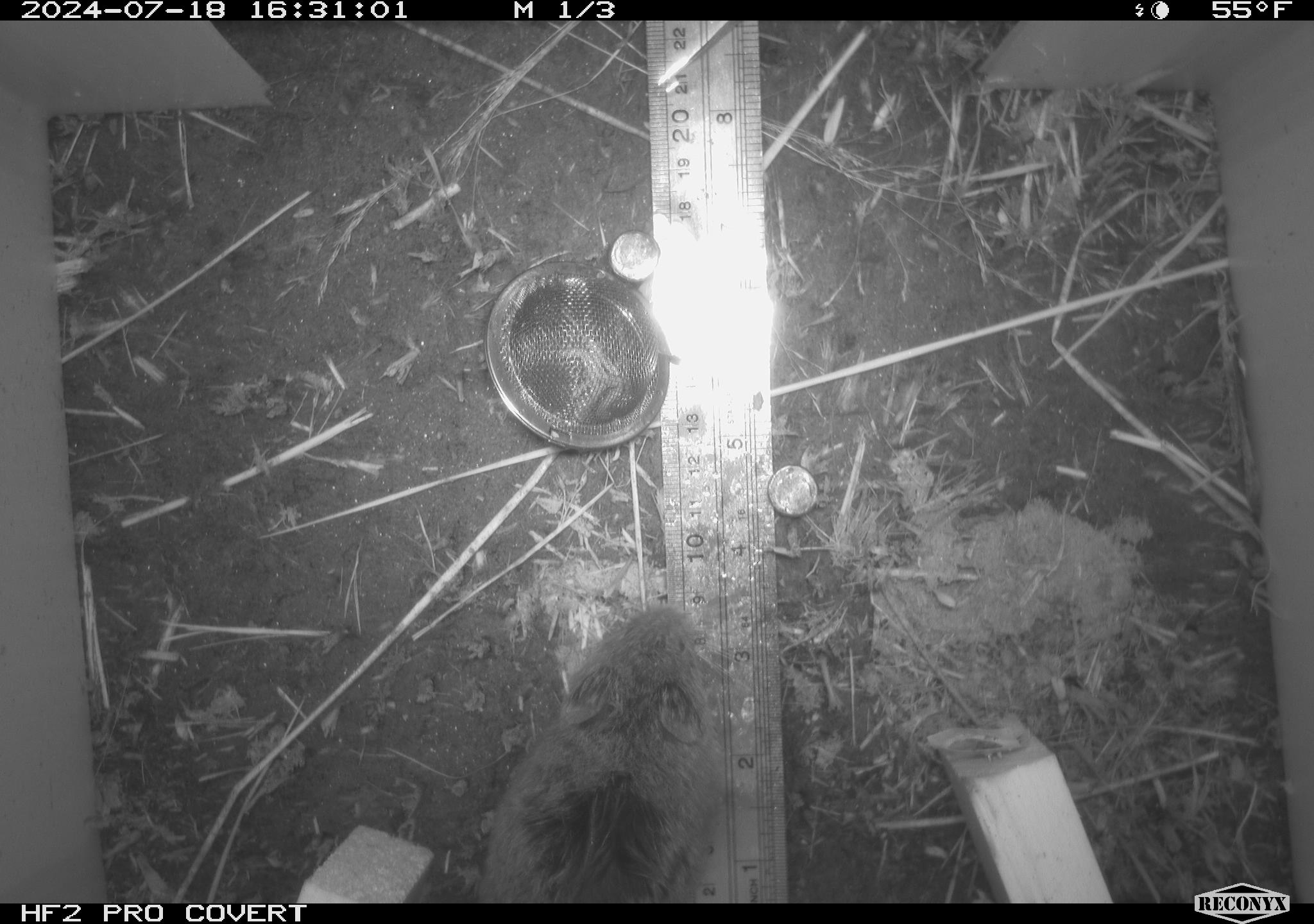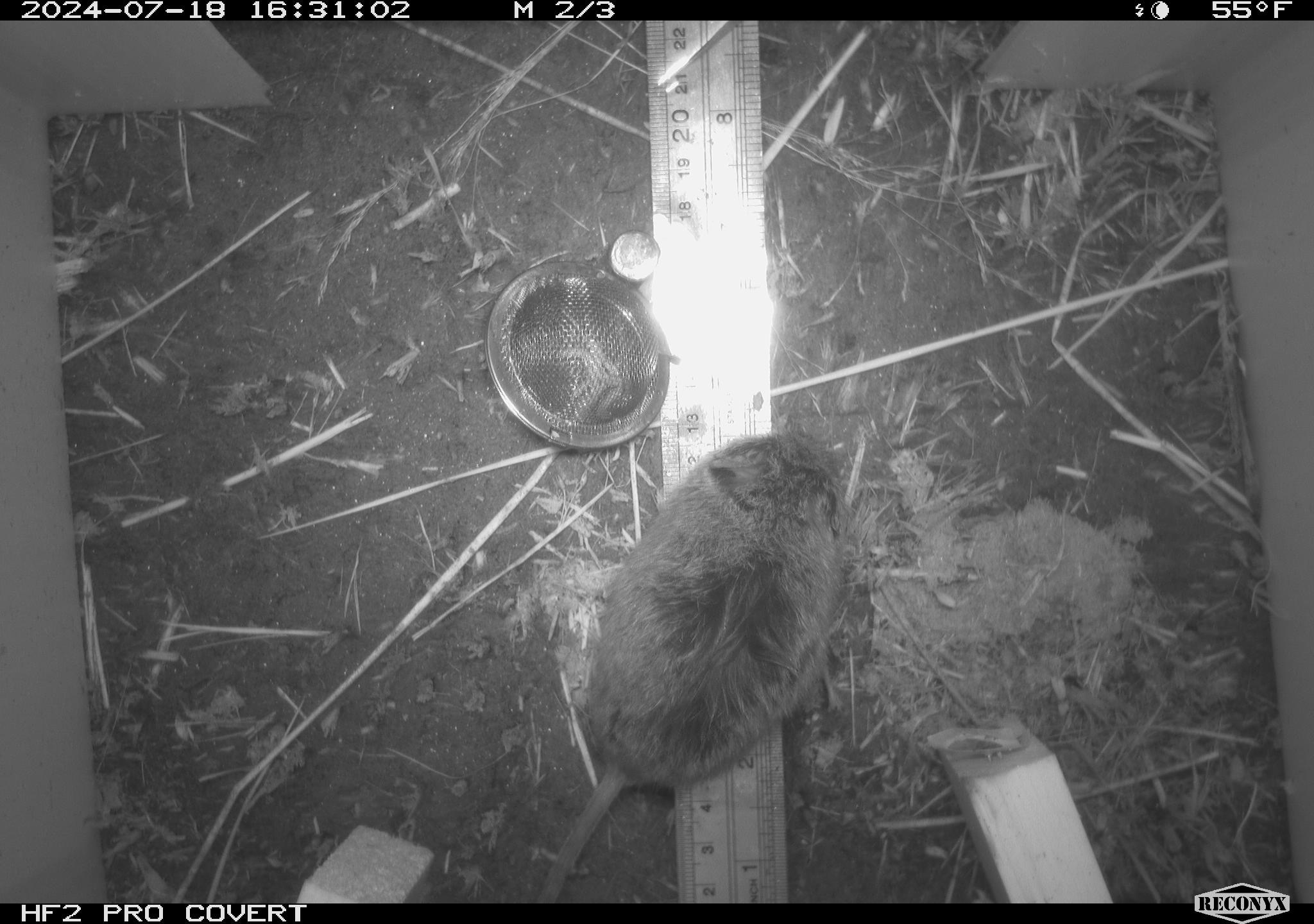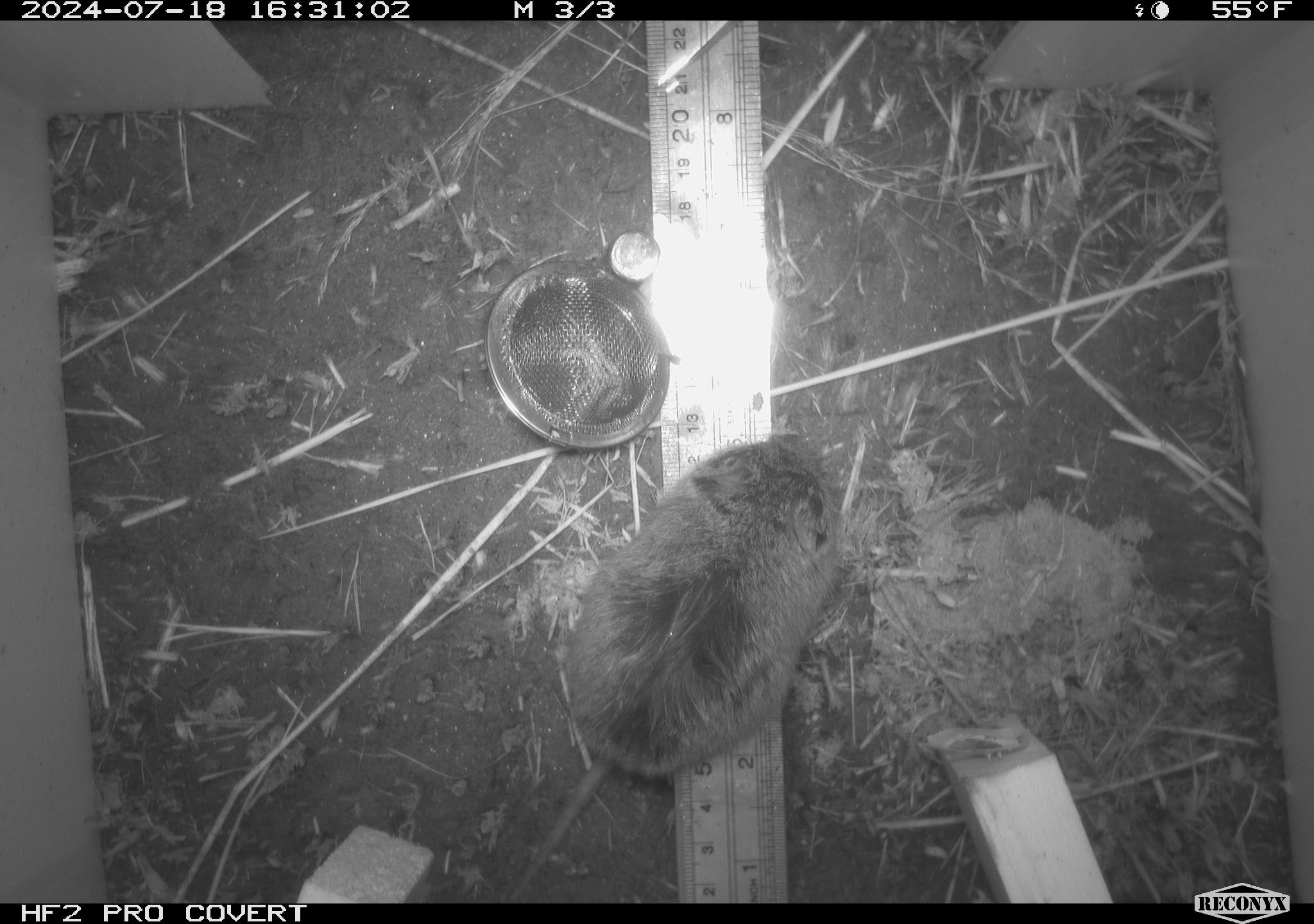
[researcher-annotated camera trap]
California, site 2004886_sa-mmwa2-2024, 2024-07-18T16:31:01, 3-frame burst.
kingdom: Animalia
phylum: Chordata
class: Mammalia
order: Rodentia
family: Cricetidae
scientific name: Arvicolinae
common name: voles, lemmings, and muskrats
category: arvicolinae subfamily